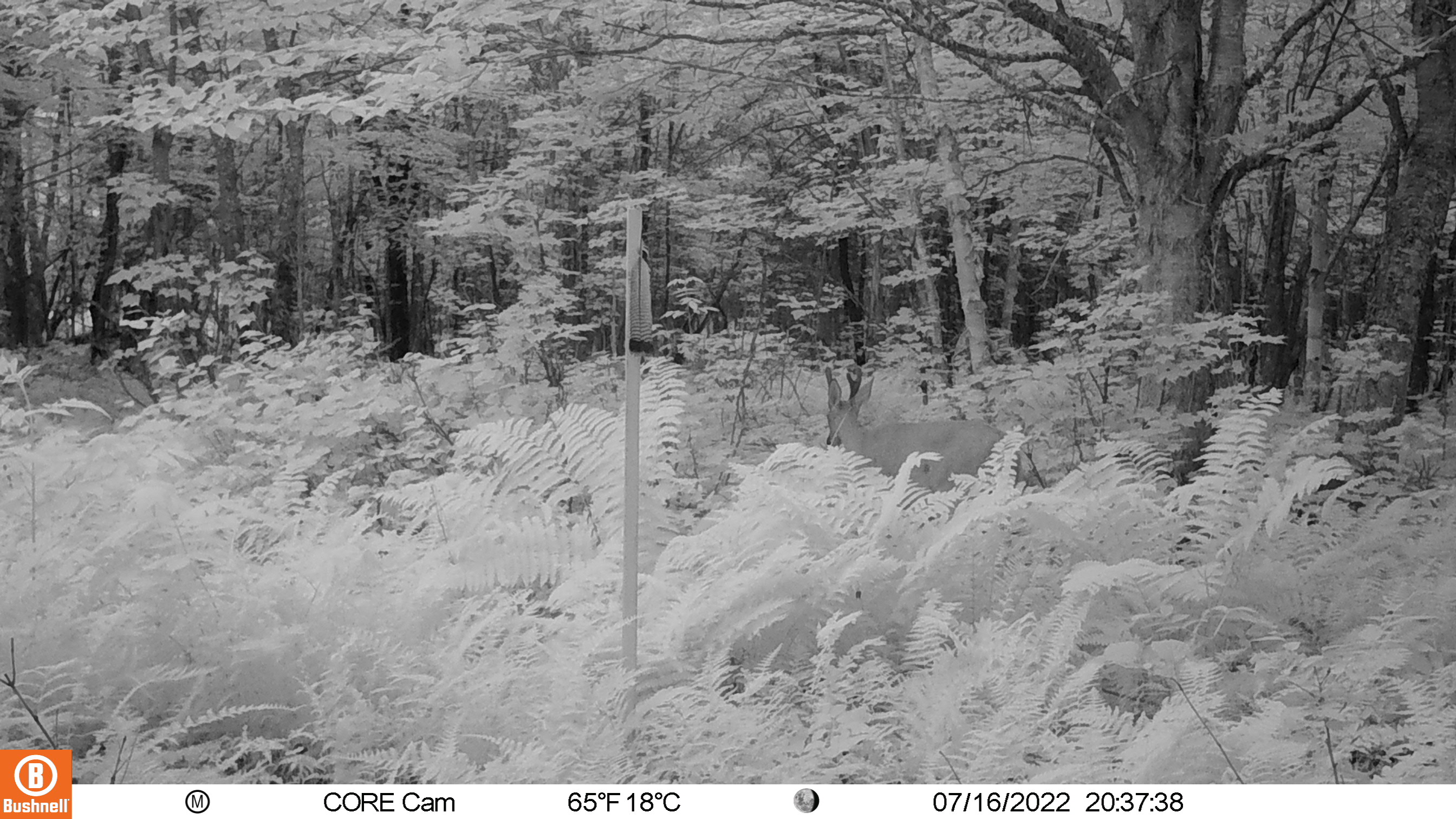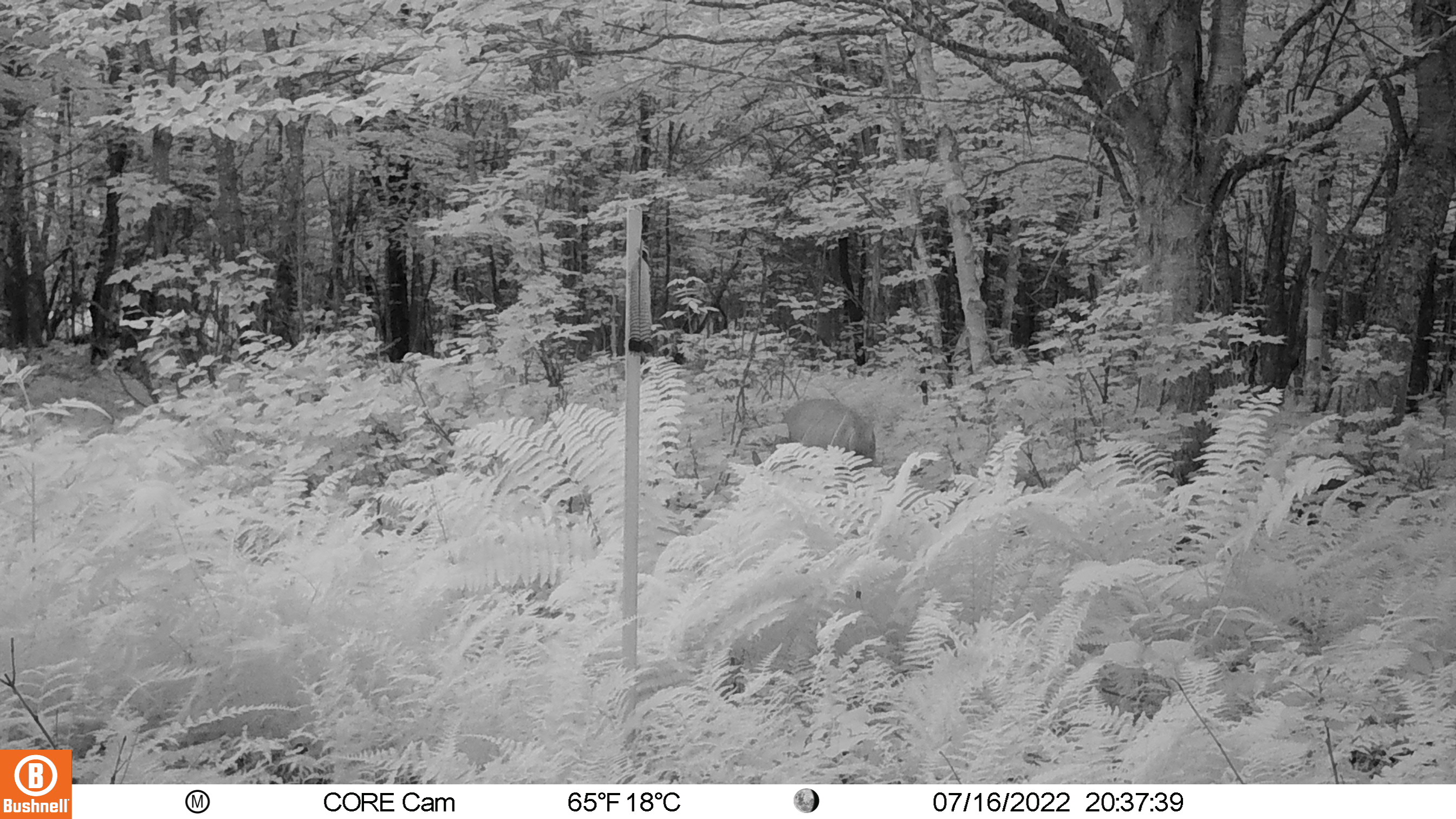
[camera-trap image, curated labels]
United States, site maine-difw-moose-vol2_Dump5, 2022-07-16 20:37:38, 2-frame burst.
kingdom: Animalia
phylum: Chordata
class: Mammalia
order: Artiodactyla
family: Cervidae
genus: Odocoileus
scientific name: Odocoileus virginianus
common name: white-tailed deer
White-tailed deer (Odocoileus virginianus).